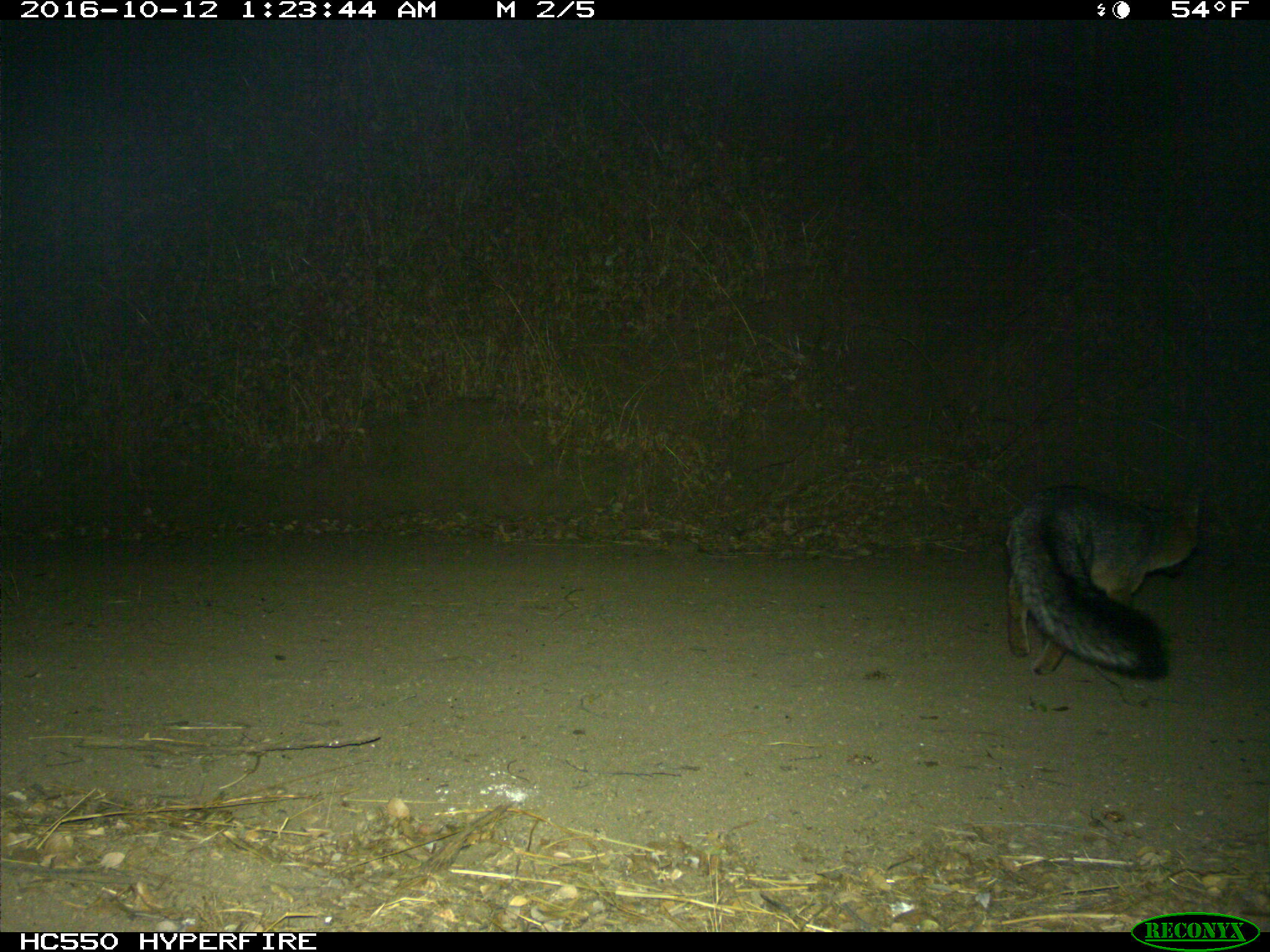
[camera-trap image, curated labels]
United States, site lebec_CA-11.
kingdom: Animalia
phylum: Chordata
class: Mammalia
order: Carnivora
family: Canidae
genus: Urocyon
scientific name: Urocyon cinereoargenteus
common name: gray fox